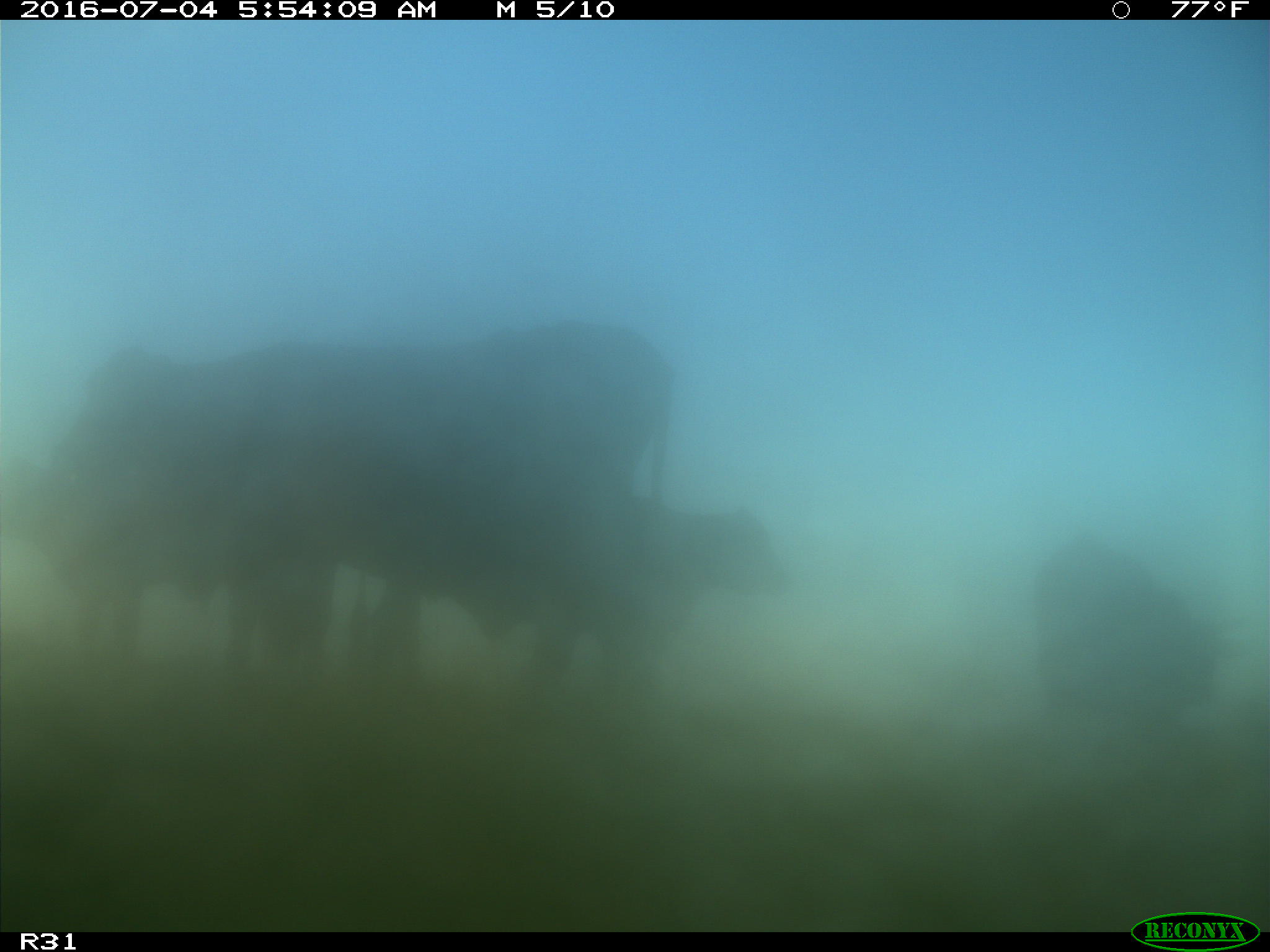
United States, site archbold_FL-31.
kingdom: Animalia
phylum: Chordata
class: Mammalia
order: Artiodactyla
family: Bovidae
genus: Bos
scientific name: Bos taurus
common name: domestic cow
Bos taurus (domestic cow).